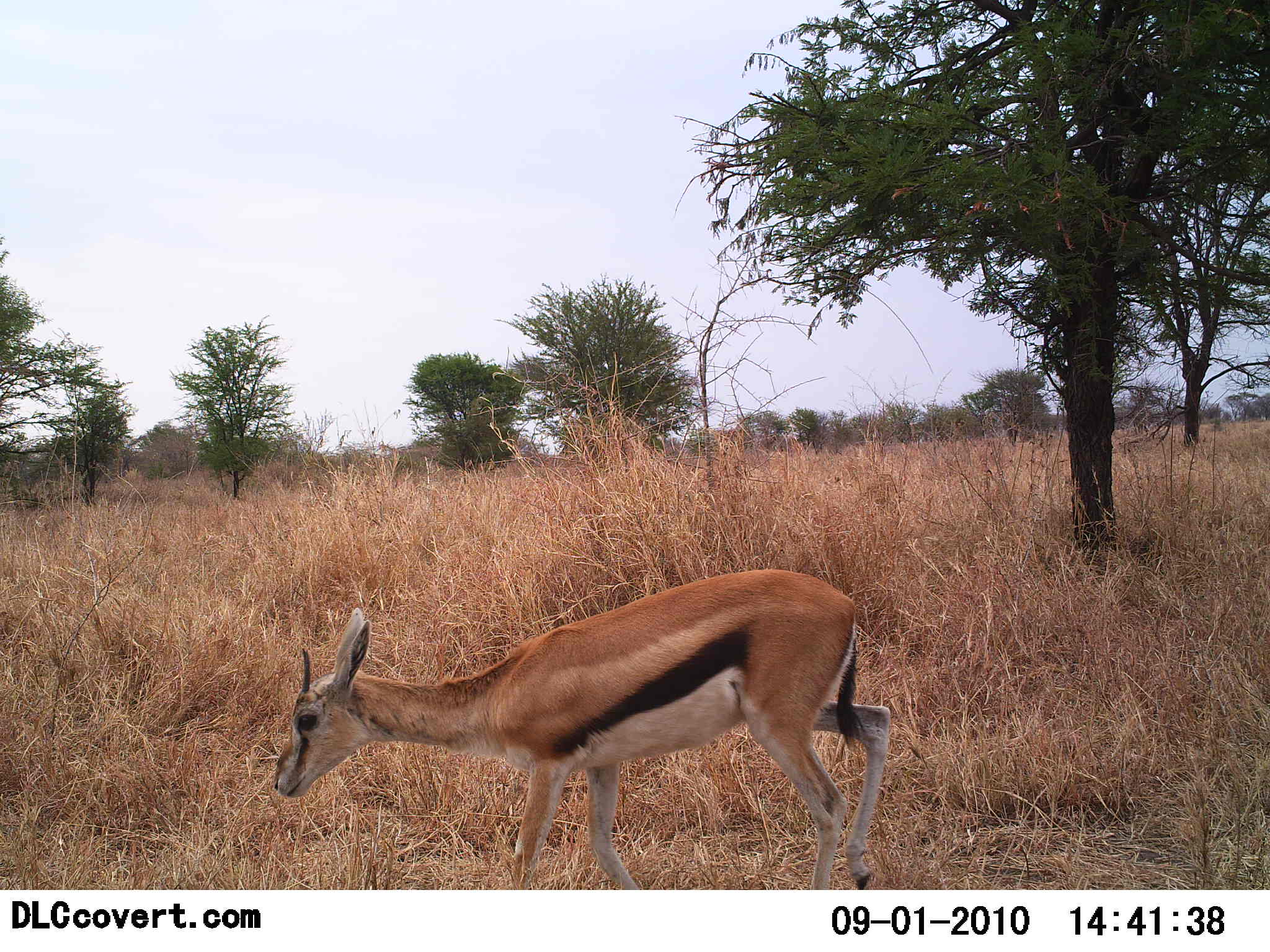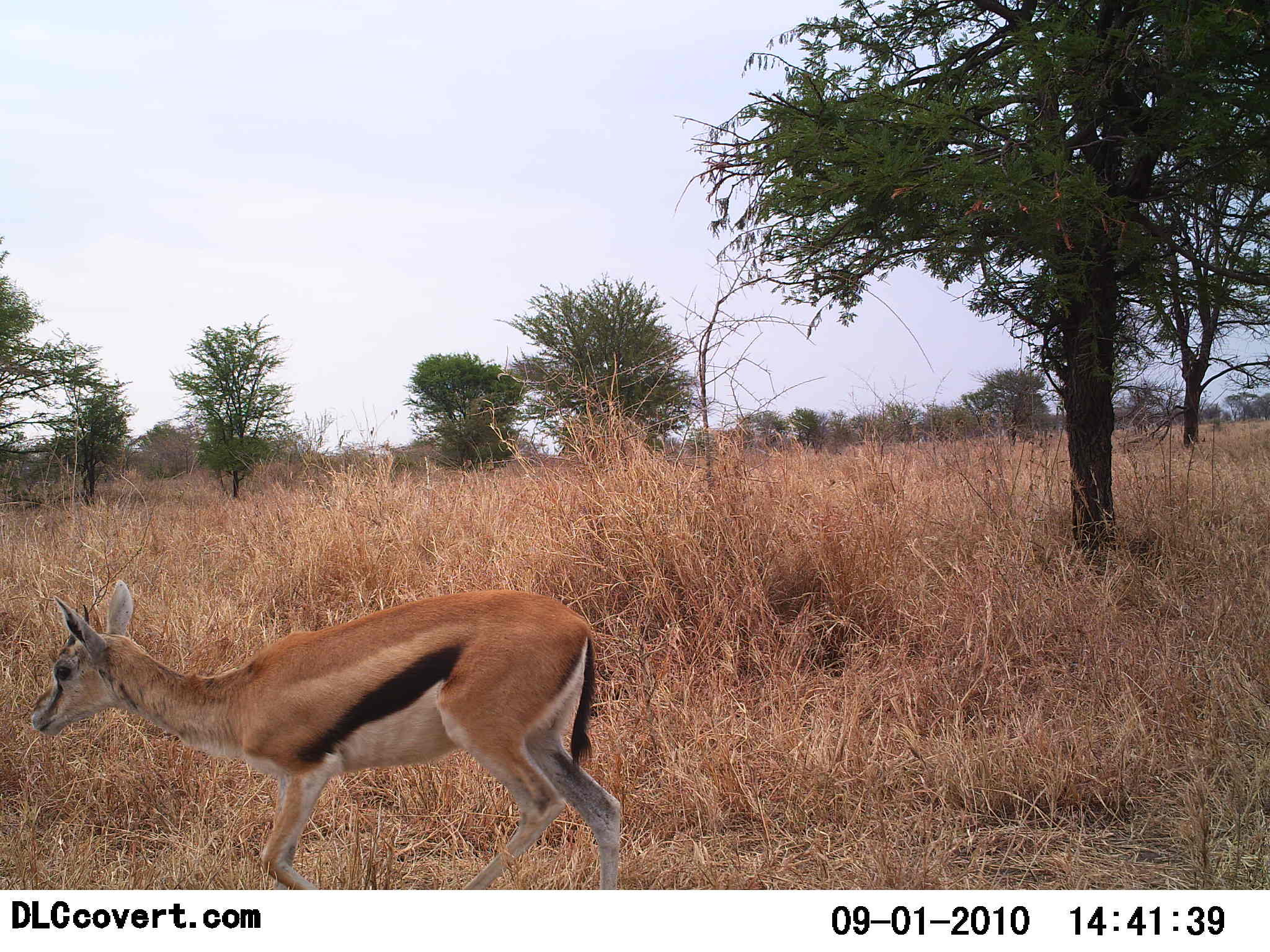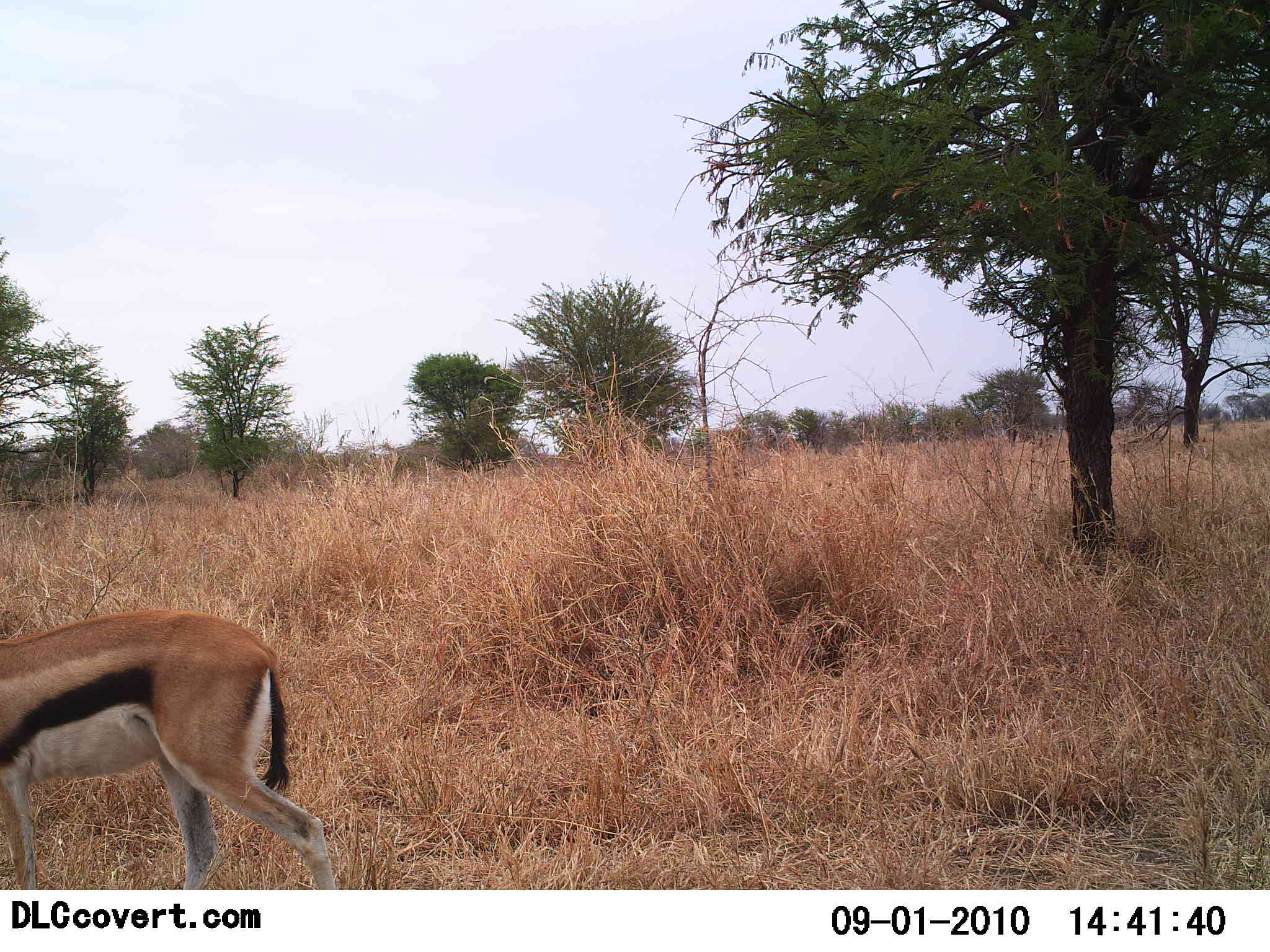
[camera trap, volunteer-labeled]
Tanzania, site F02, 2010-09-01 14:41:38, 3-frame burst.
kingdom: Animalia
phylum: Chordata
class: Mammalia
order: Artiodactyla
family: Bovidae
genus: Eudorcas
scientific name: Eudorcas thomsonii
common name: thomson's gazelle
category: gazellethomsons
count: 1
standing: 0%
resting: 0%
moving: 100%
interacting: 0%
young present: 8%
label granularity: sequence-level